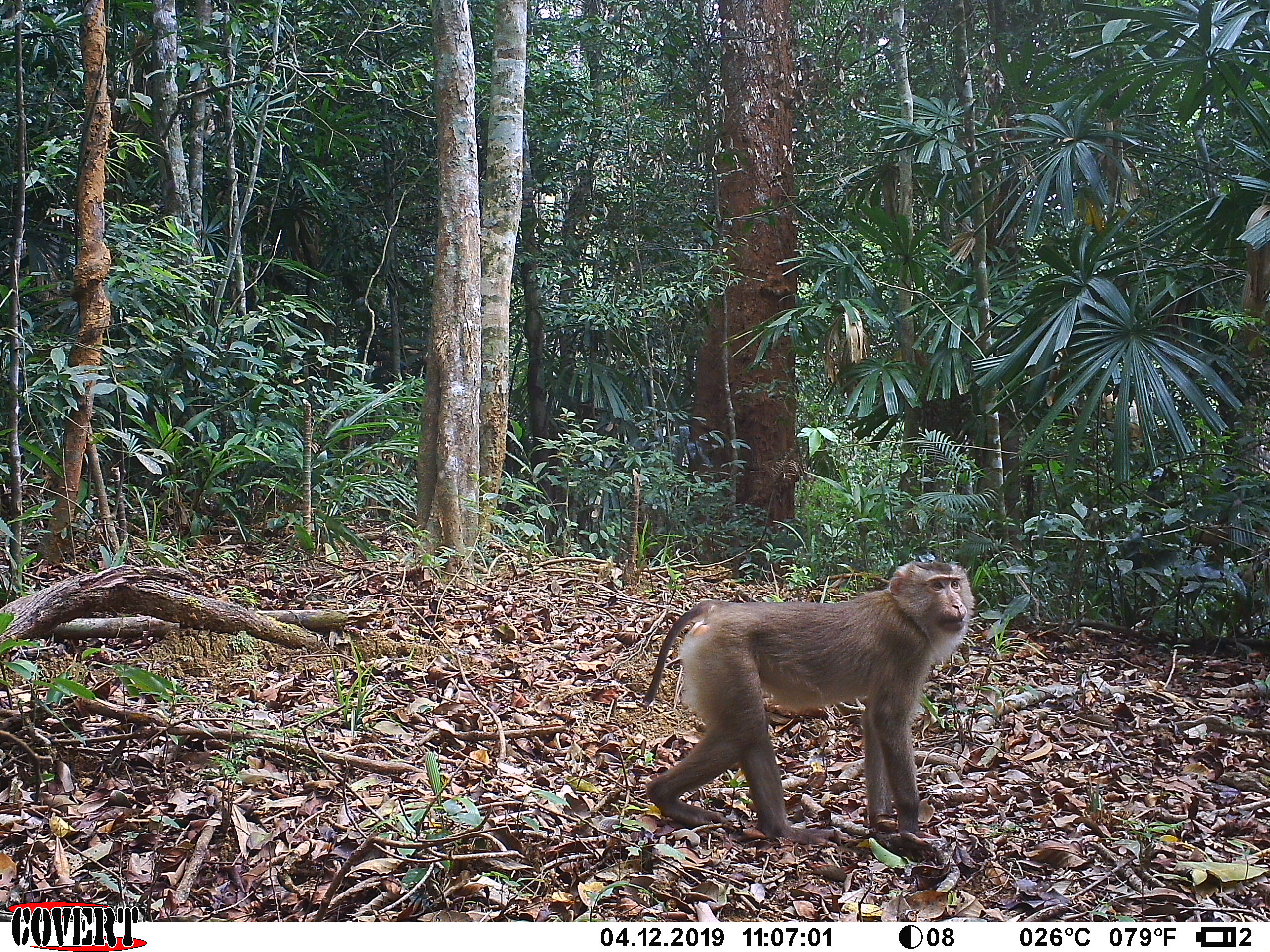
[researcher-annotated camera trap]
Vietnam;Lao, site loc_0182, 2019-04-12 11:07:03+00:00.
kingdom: Animalia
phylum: Chordata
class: Mammalia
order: Primates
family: Cercopithecidae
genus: Macaca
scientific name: Macaca nemestrina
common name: pig-tailed macaque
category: pig tailed macaque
Pig tailed macaque (pig-tailed macaque) (Macaca nemestrina). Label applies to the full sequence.